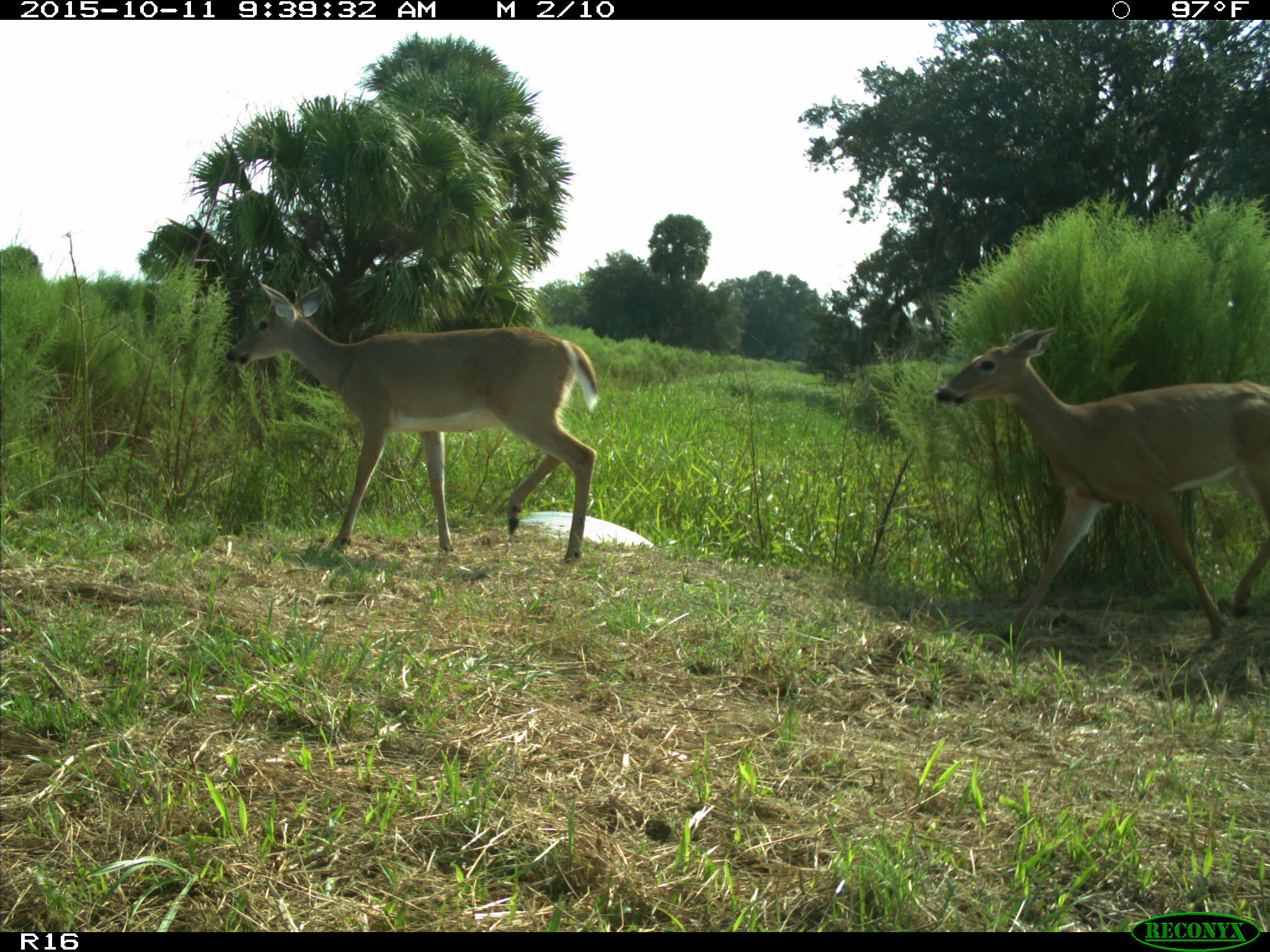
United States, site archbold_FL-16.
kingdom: Animalia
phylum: Chordata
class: Mammalia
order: Artiodactyla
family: Cervidae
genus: Odocoileus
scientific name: Odocoileus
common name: deer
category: unidentified deer